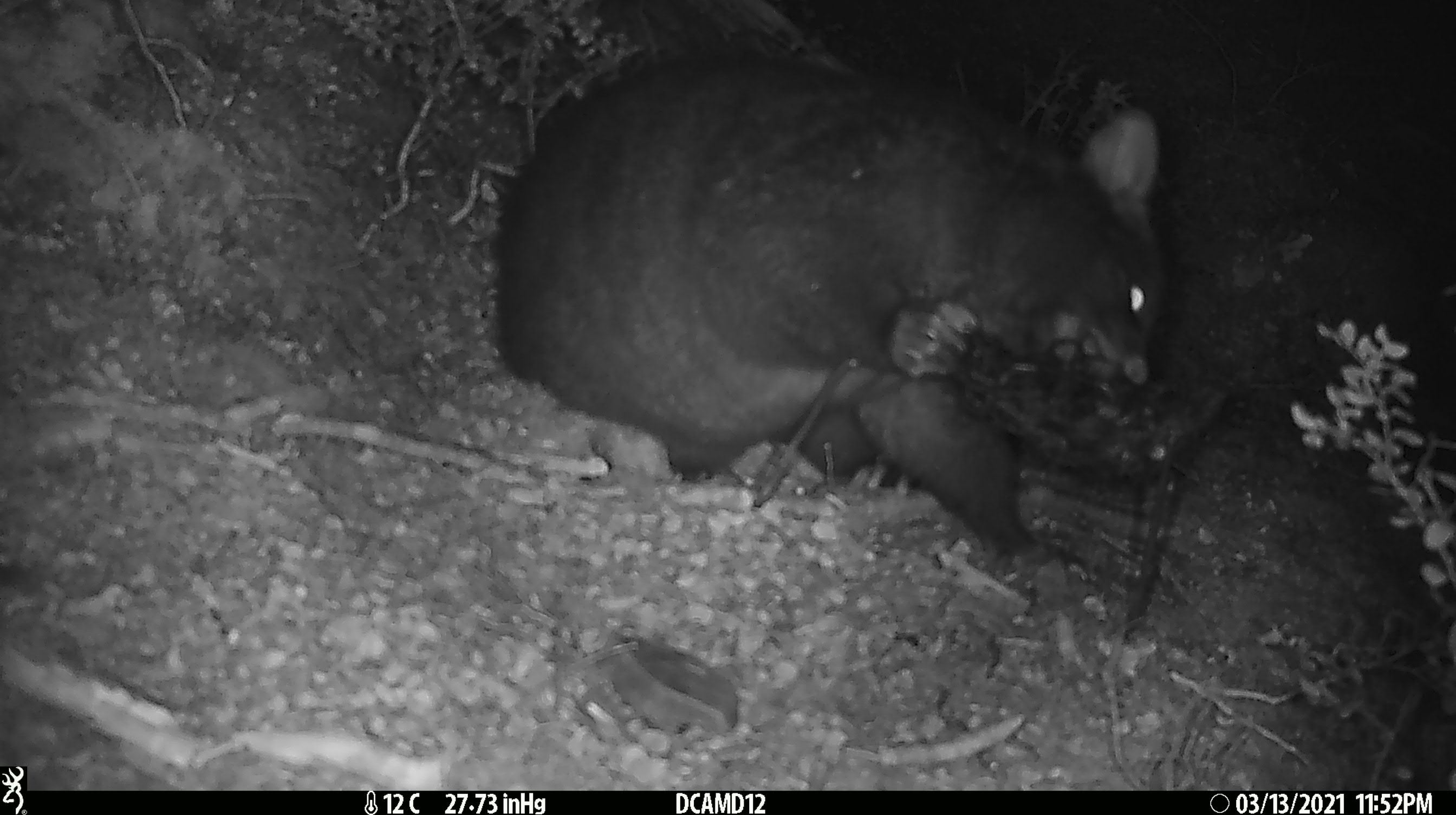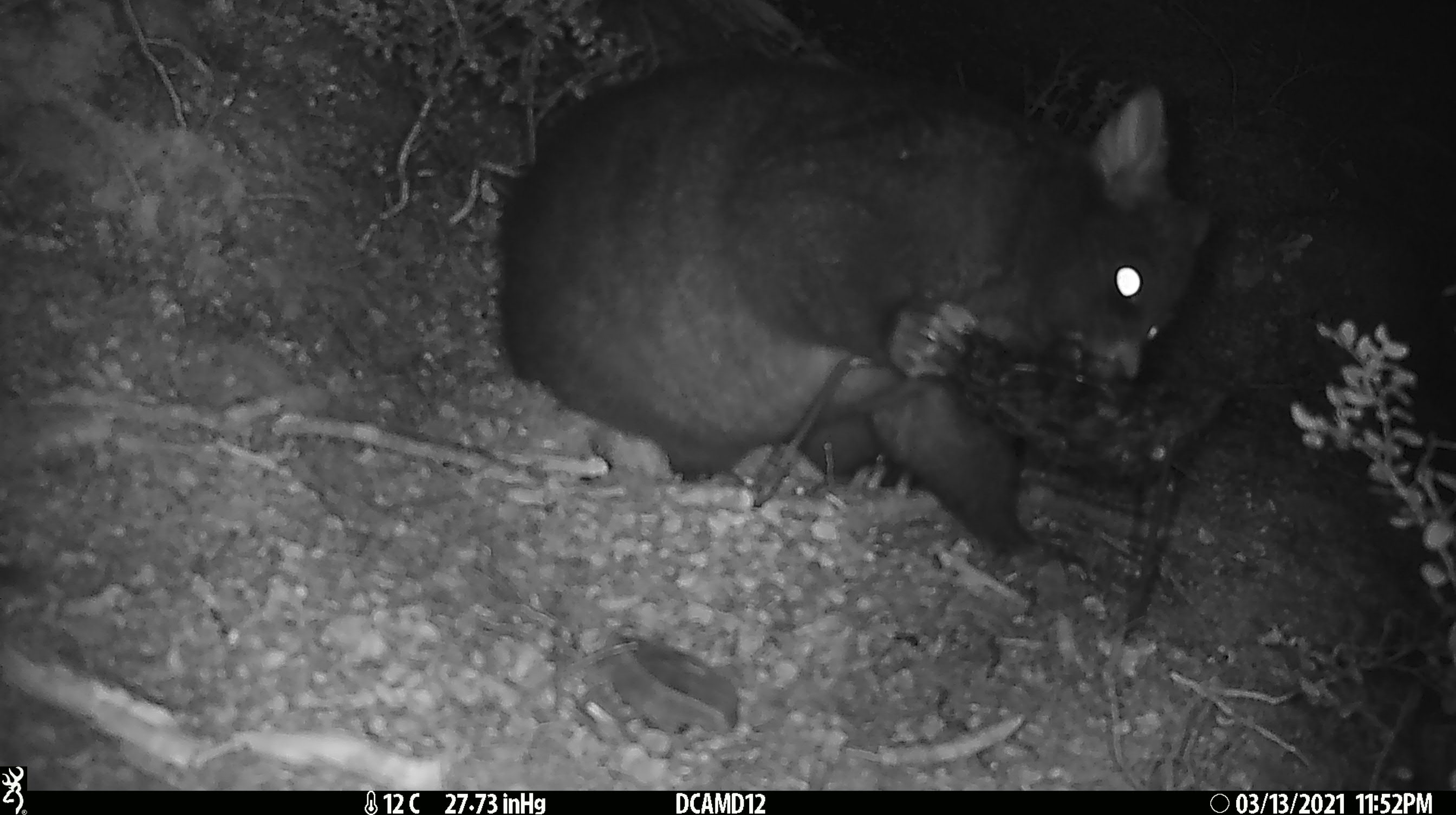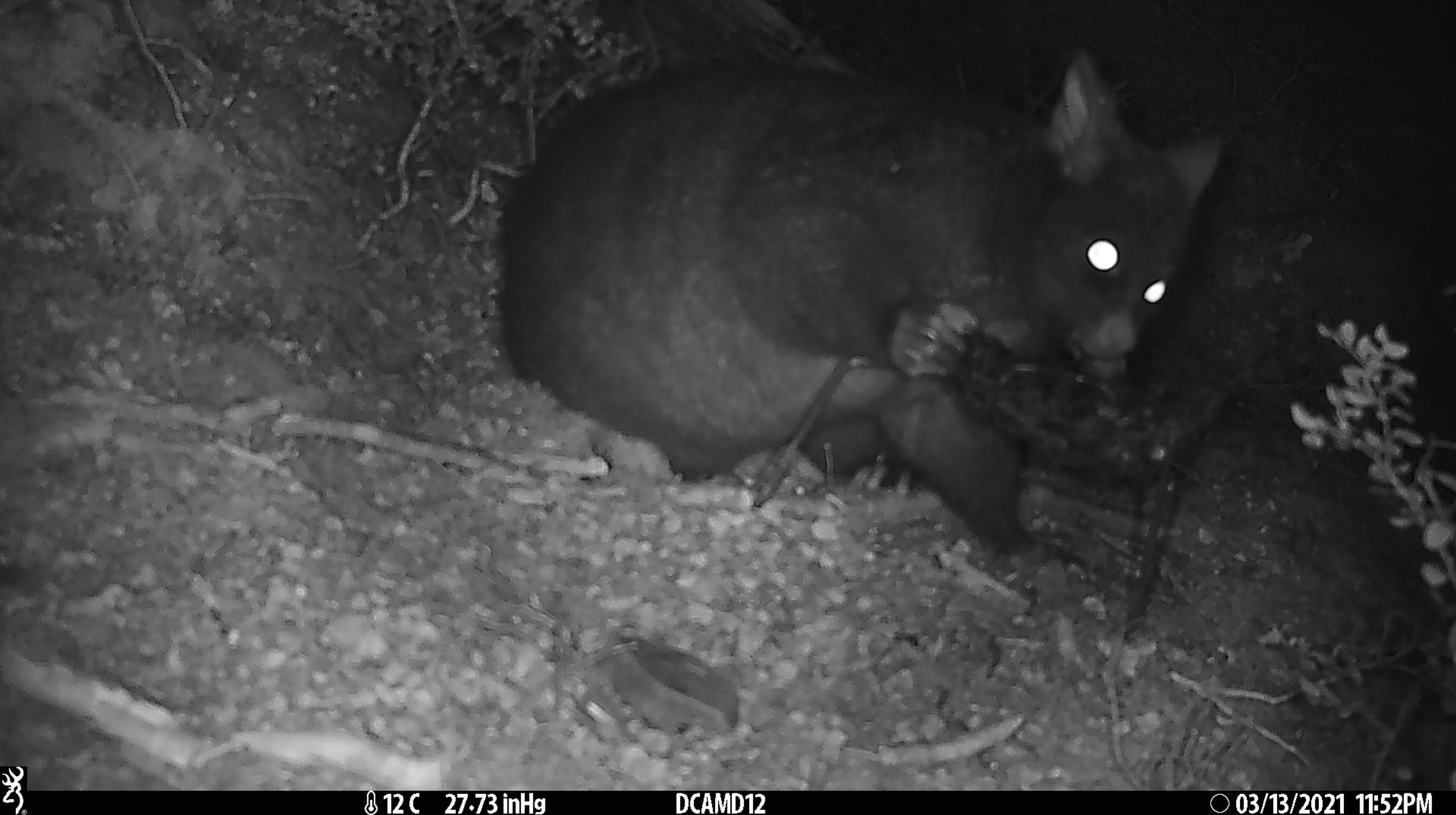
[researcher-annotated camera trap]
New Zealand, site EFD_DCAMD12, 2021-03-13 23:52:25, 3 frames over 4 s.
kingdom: Animalia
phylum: Chordata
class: Mammalia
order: Diprotodontia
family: Phalangeridae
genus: Trichosurus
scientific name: Trichosurus vulpecula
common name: common brushtail possum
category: possum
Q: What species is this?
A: Possum (common brushtail possum) (Trichosurus vulpecula).